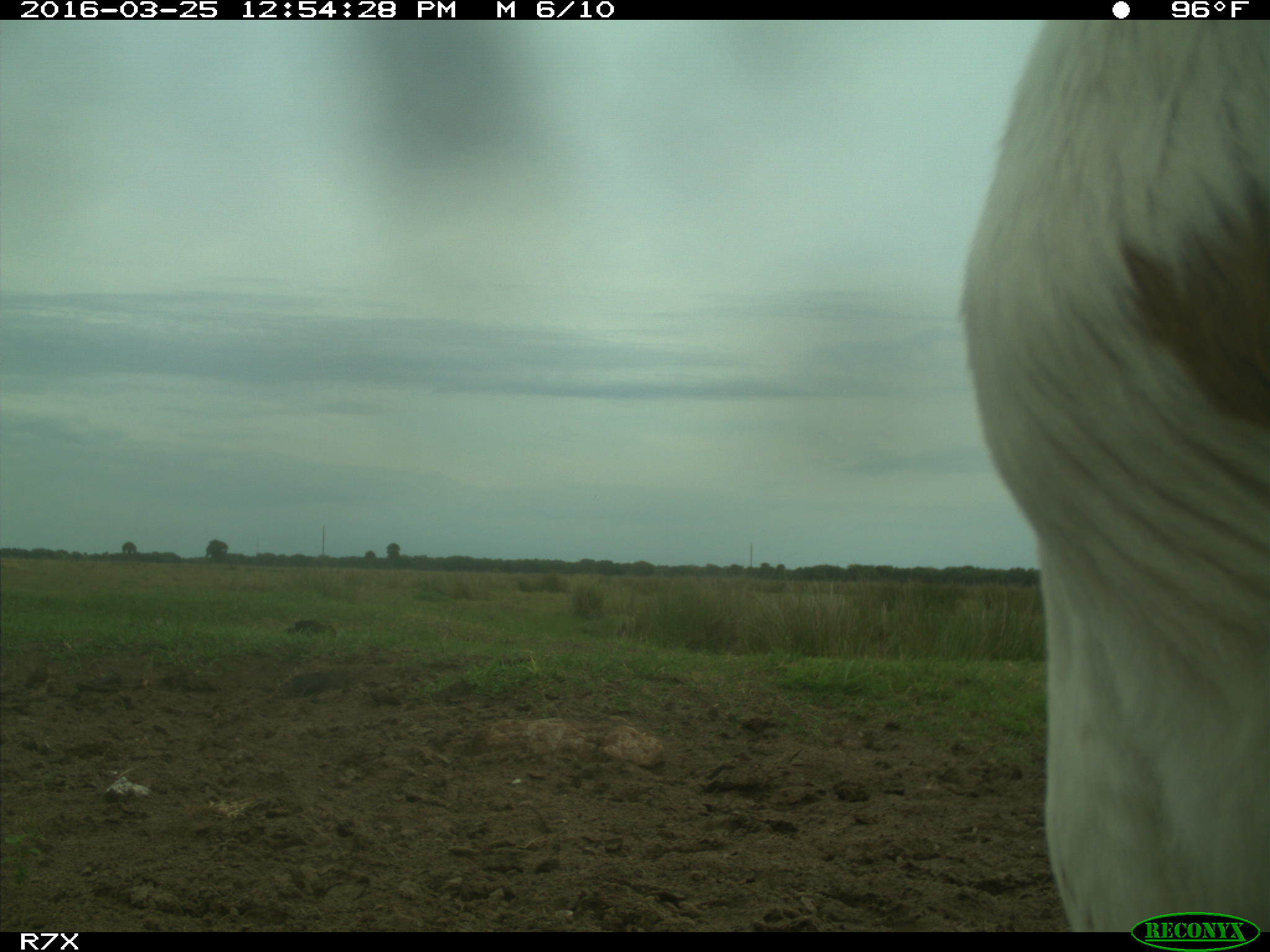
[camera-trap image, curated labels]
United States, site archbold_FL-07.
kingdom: Animalia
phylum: Chordata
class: Mammalia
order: Artiodactyla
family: Bovidae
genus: Bos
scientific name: Bos taurus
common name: domestic cow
Bos taurus (domestic cow).